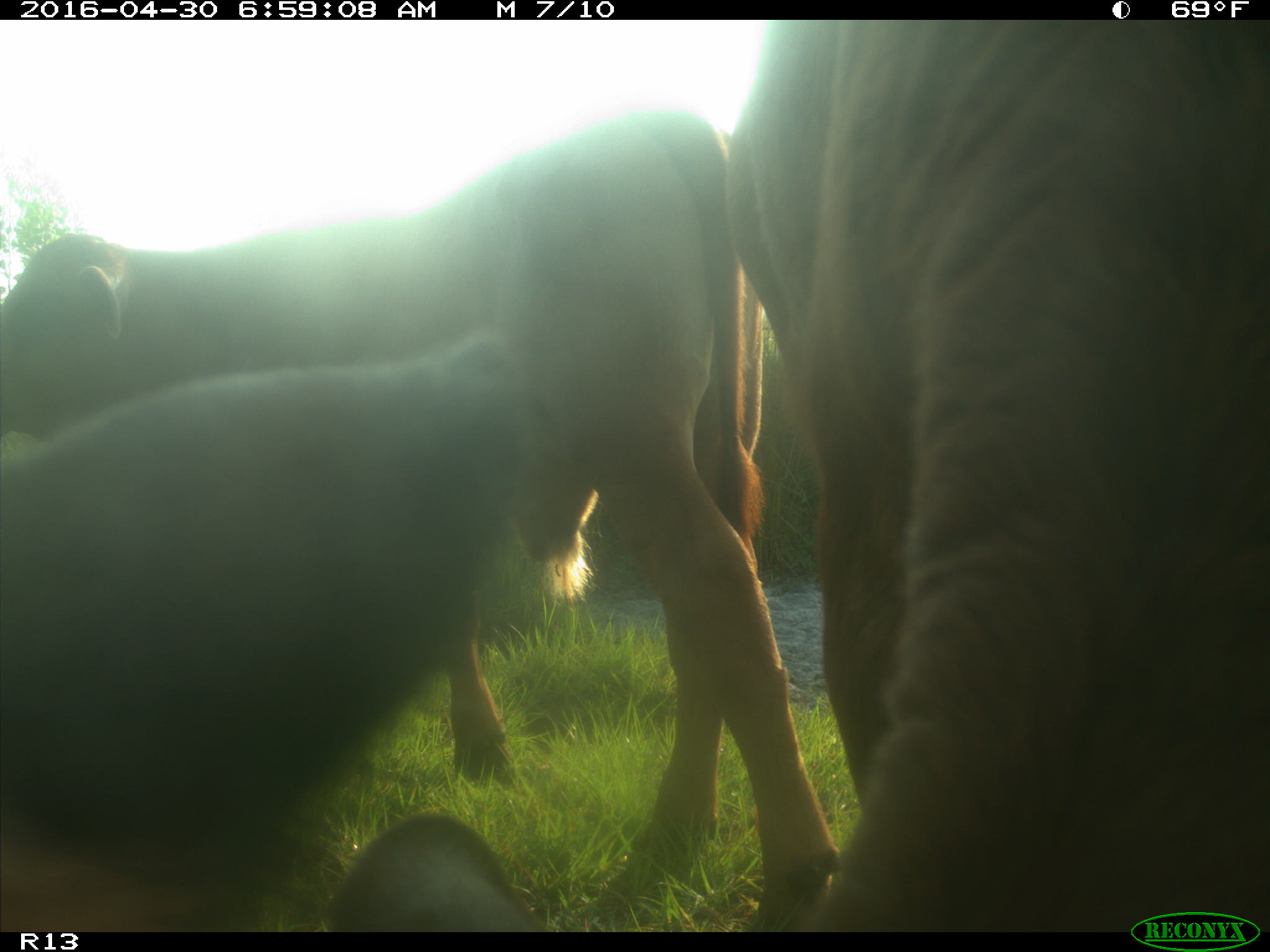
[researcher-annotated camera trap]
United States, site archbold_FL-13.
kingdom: Animalia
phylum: Chordata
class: Mammalia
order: Artiodactyla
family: Bovidae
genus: Bos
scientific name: Bos taurus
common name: domestic cow